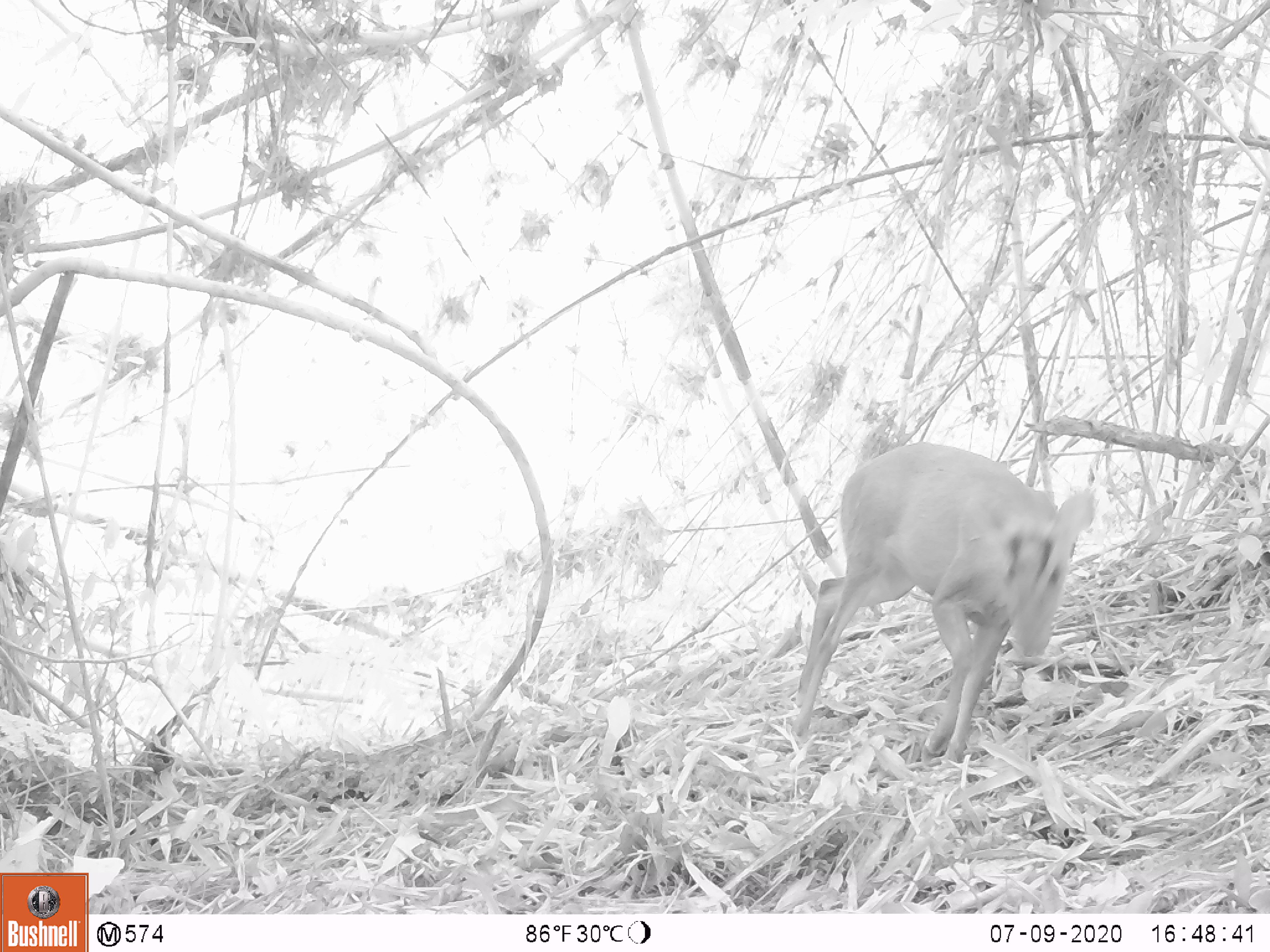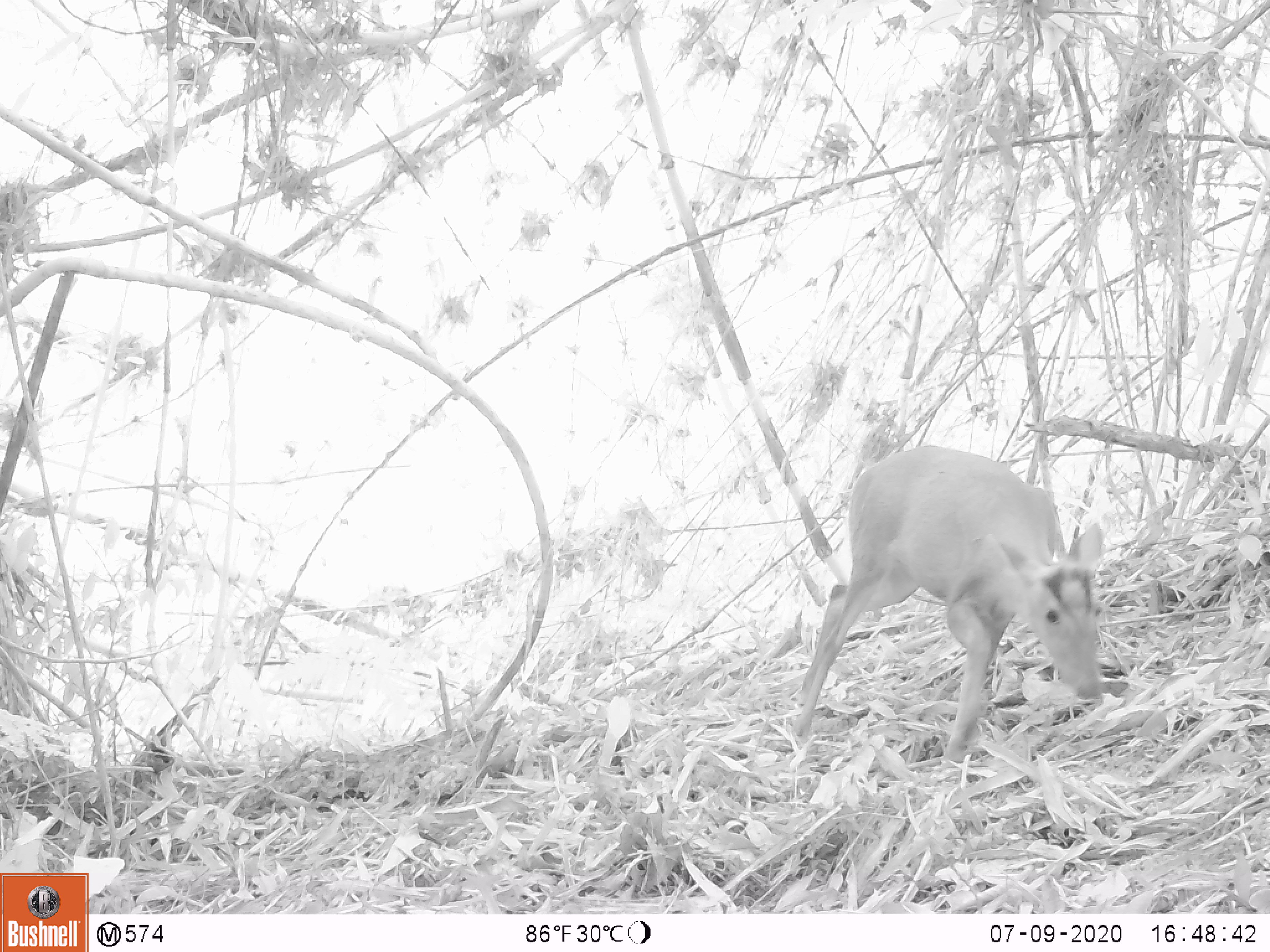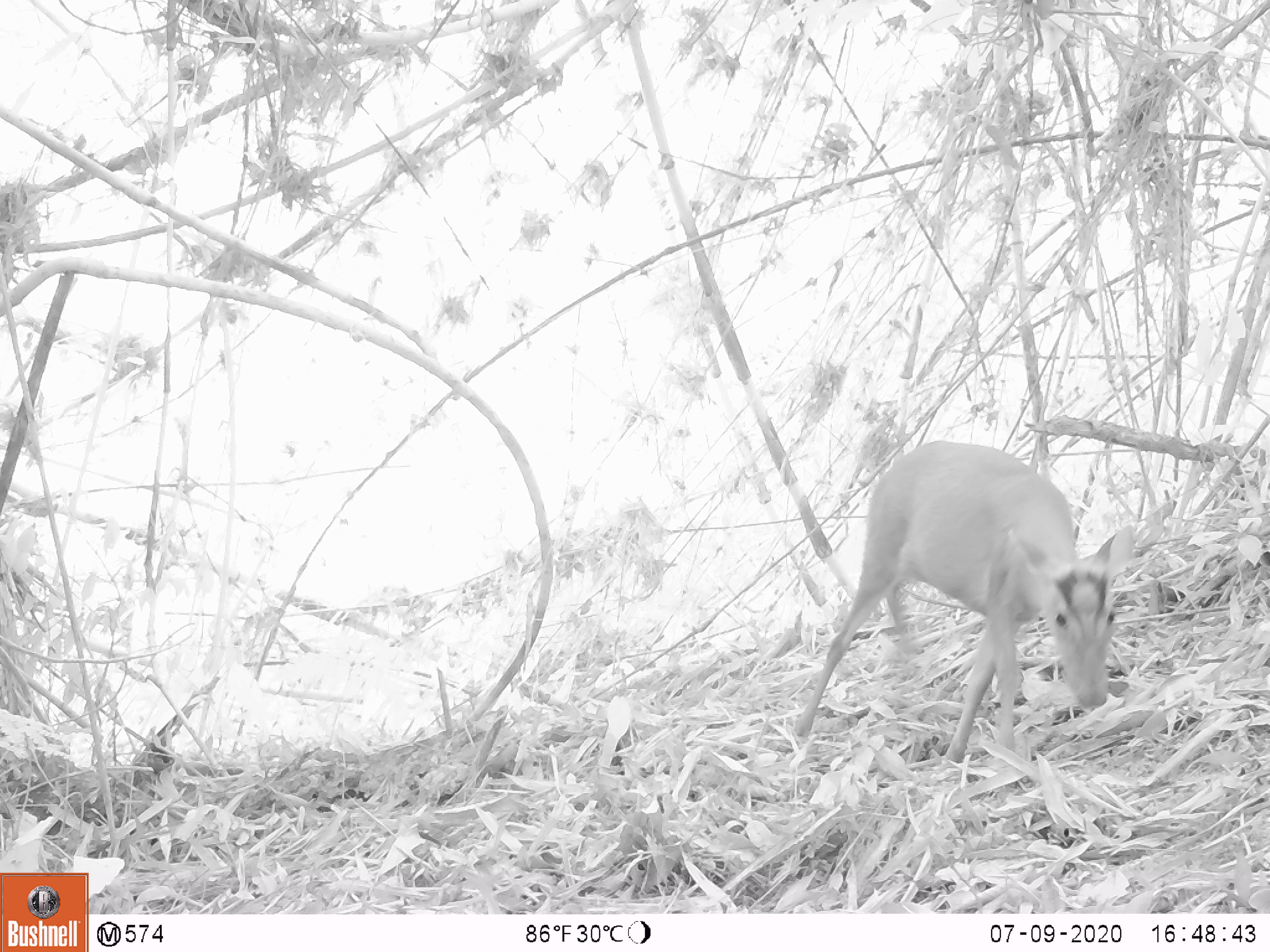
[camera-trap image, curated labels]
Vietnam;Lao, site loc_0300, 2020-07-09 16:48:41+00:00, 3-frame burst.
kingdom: Animalia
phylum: Chordata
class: Mammalia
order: Artiodactyla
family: Cervidae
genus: Muntiacus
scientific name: Muntiacus rooseveltorum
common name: roosevelt's muntjac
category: roosevelts muntjac group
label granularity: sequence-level